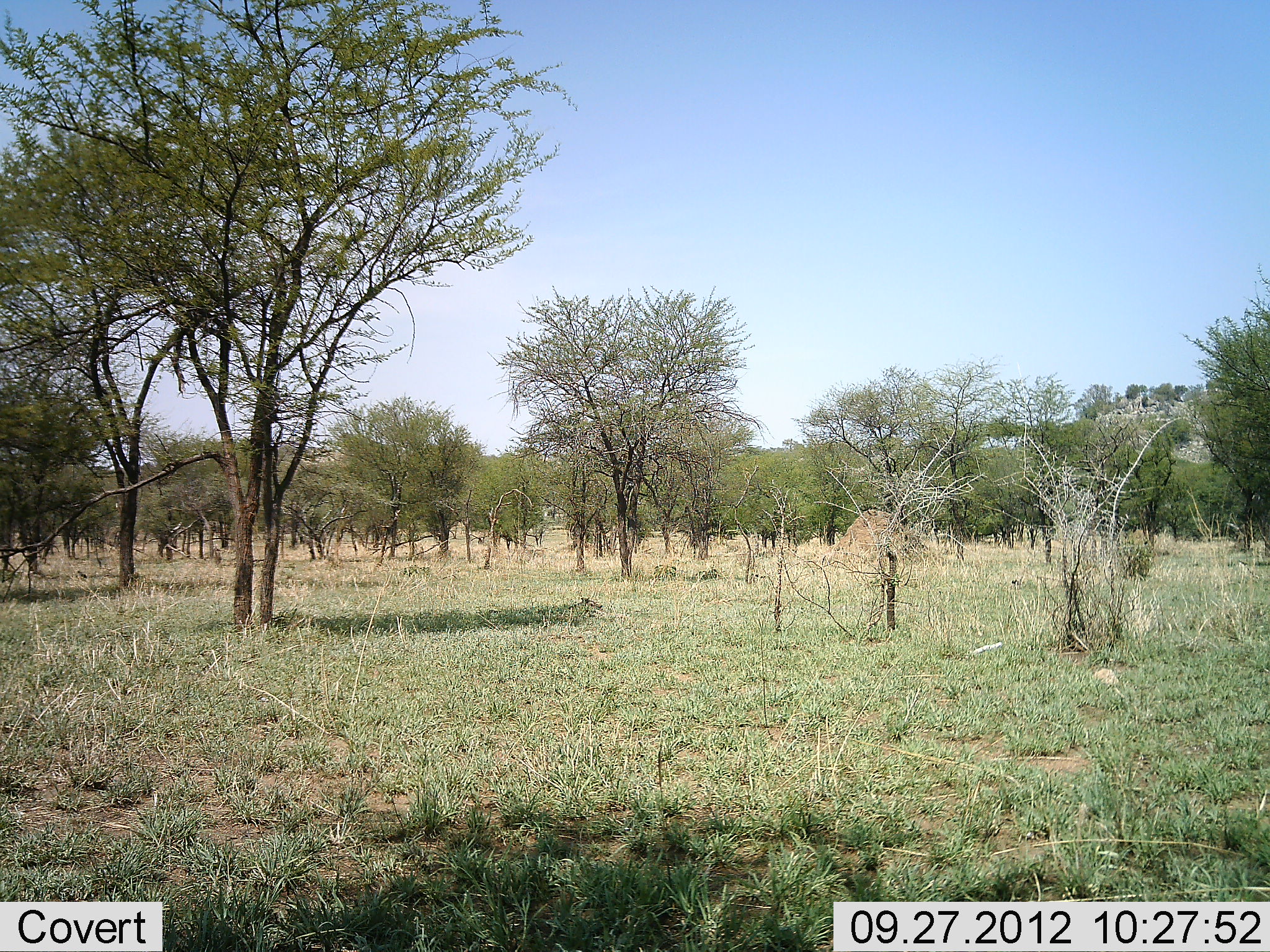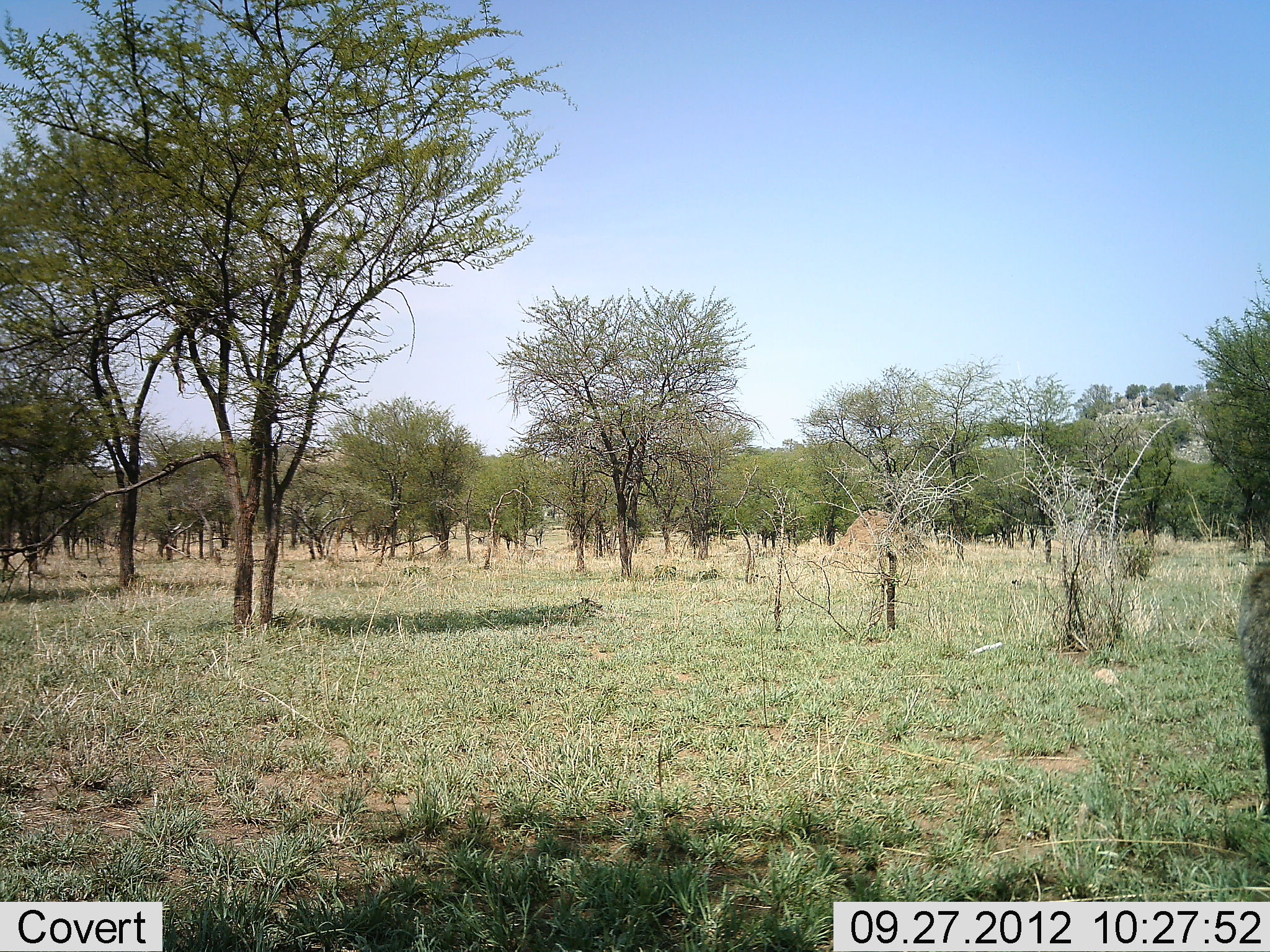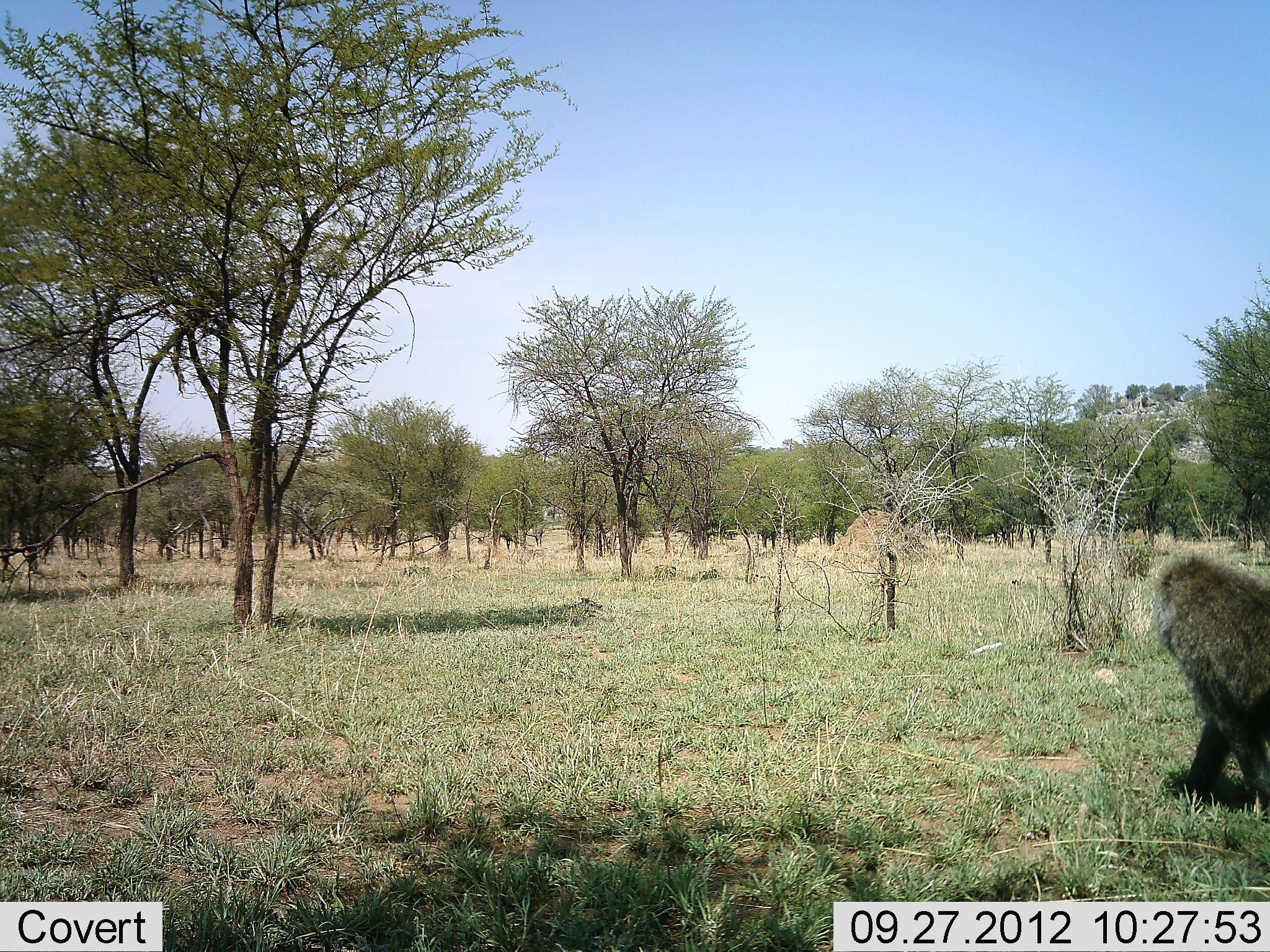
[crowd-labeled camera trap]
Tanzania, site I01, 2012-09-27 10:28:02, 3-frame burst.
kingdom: Animalia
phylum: Chordata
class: Mammalia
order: Primates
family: Cercopithecidae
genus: Papio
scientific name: Papio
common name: baboon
Baboon (Papio), count 1. Behavior (volunteer vote fractions): standing 0%, resting 0%, moving 100%, interacting 0%. Young present (vote fraction): 0%. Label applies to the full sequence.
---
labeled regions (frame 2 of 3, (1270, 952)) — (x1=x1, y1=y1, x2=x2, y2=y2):
animal: (x1=534, y1=596, x2=604, y2=609)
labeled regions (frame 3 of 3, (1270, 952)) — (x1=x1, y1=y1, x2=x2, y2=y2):
animal: (x1=531, y1=596, x2=607, y2=610)